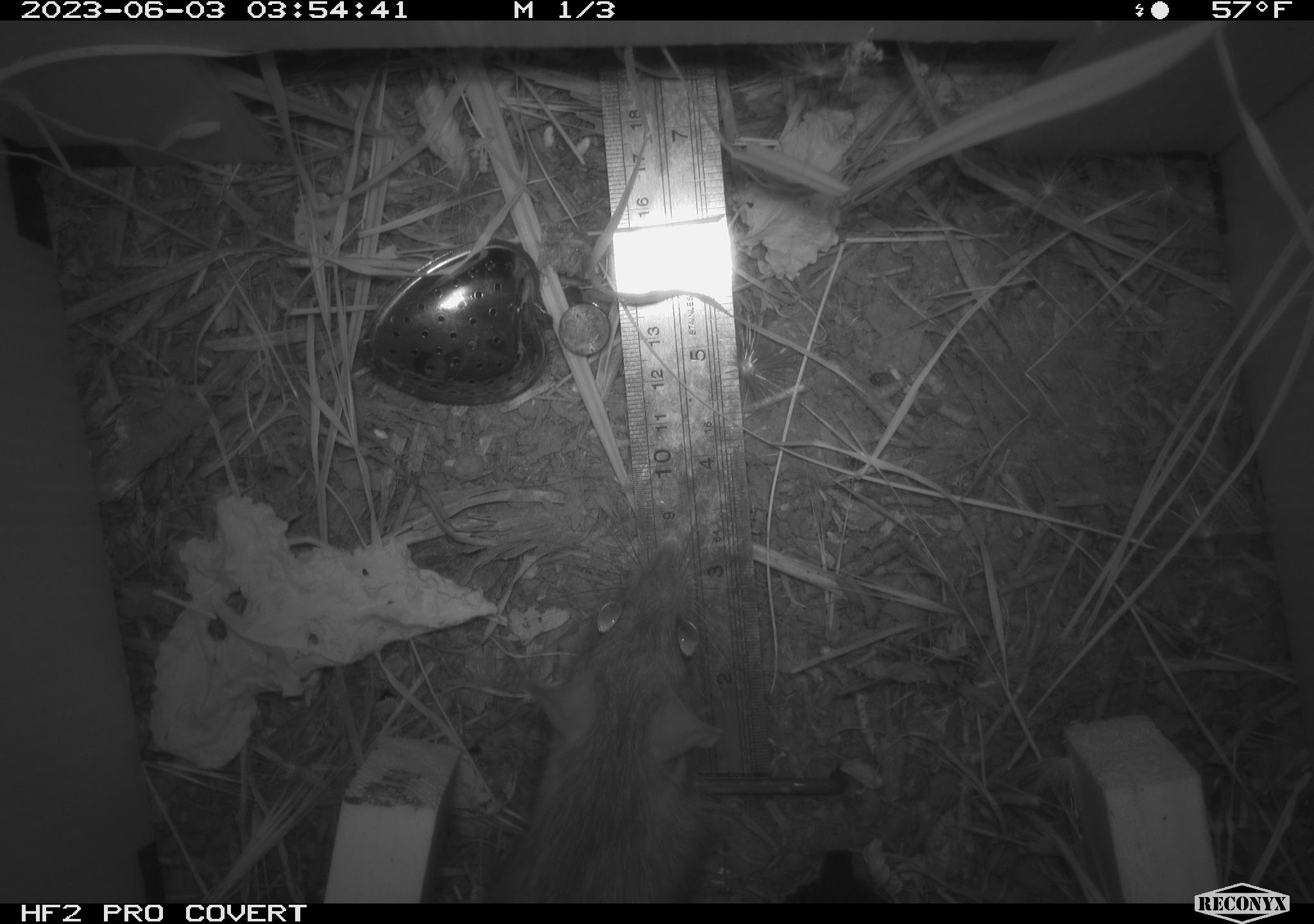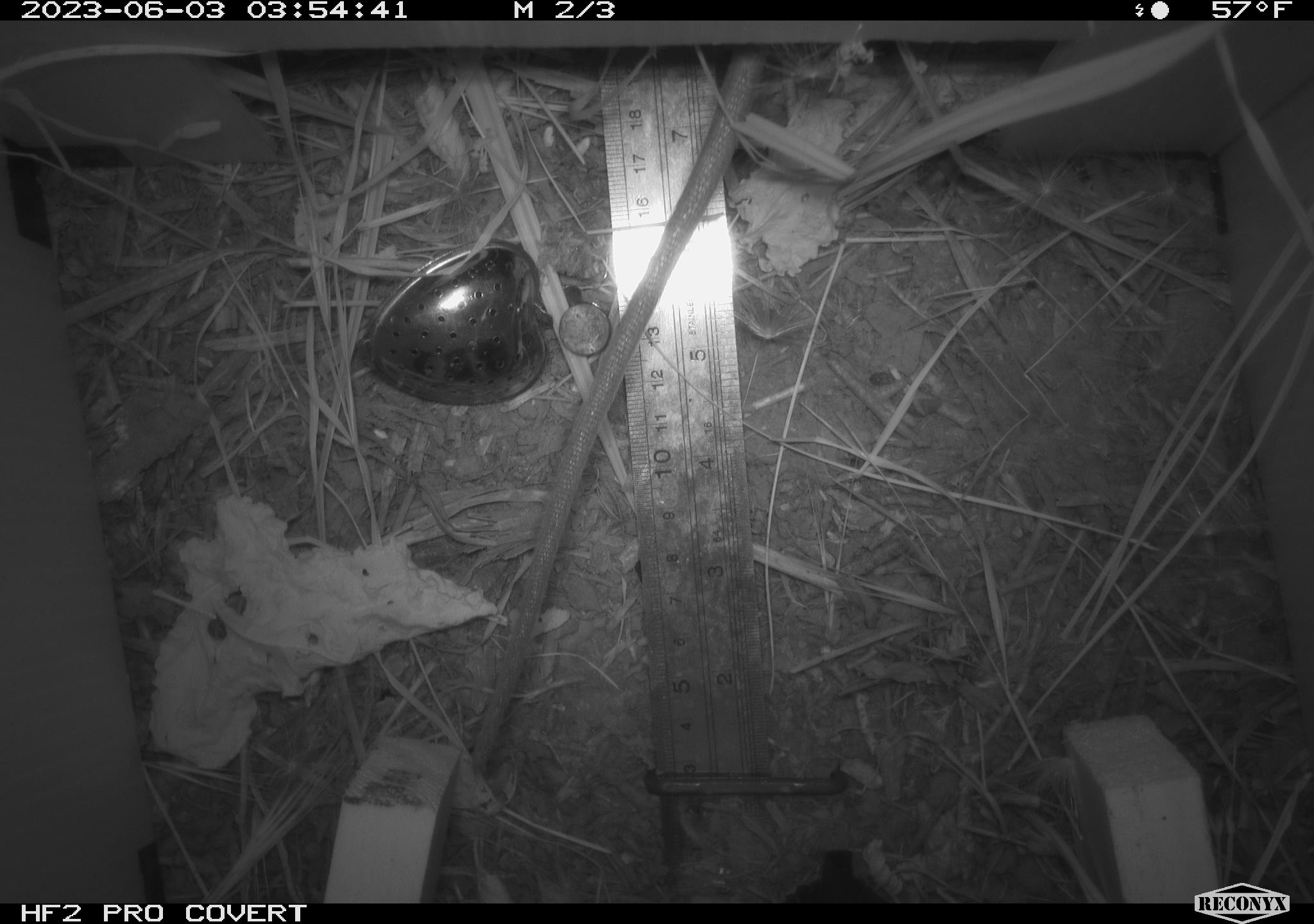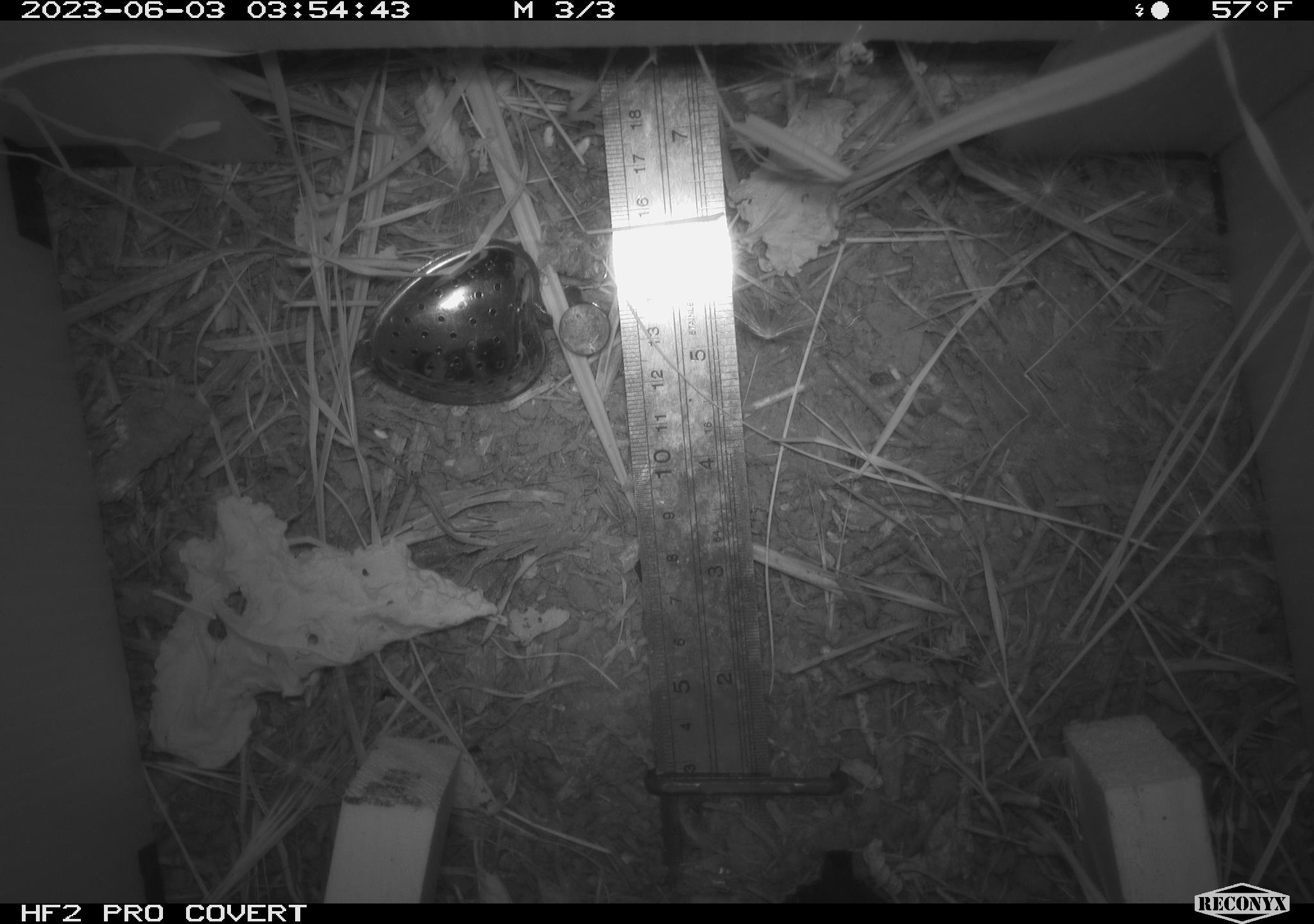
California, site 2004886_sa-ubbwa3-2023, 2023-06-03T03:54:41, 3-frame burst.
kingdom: Animalia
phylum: Chordata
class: Mammalia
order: Rodentia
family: Muridae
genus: Rattus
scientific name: Rattus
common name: rat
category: rattus species